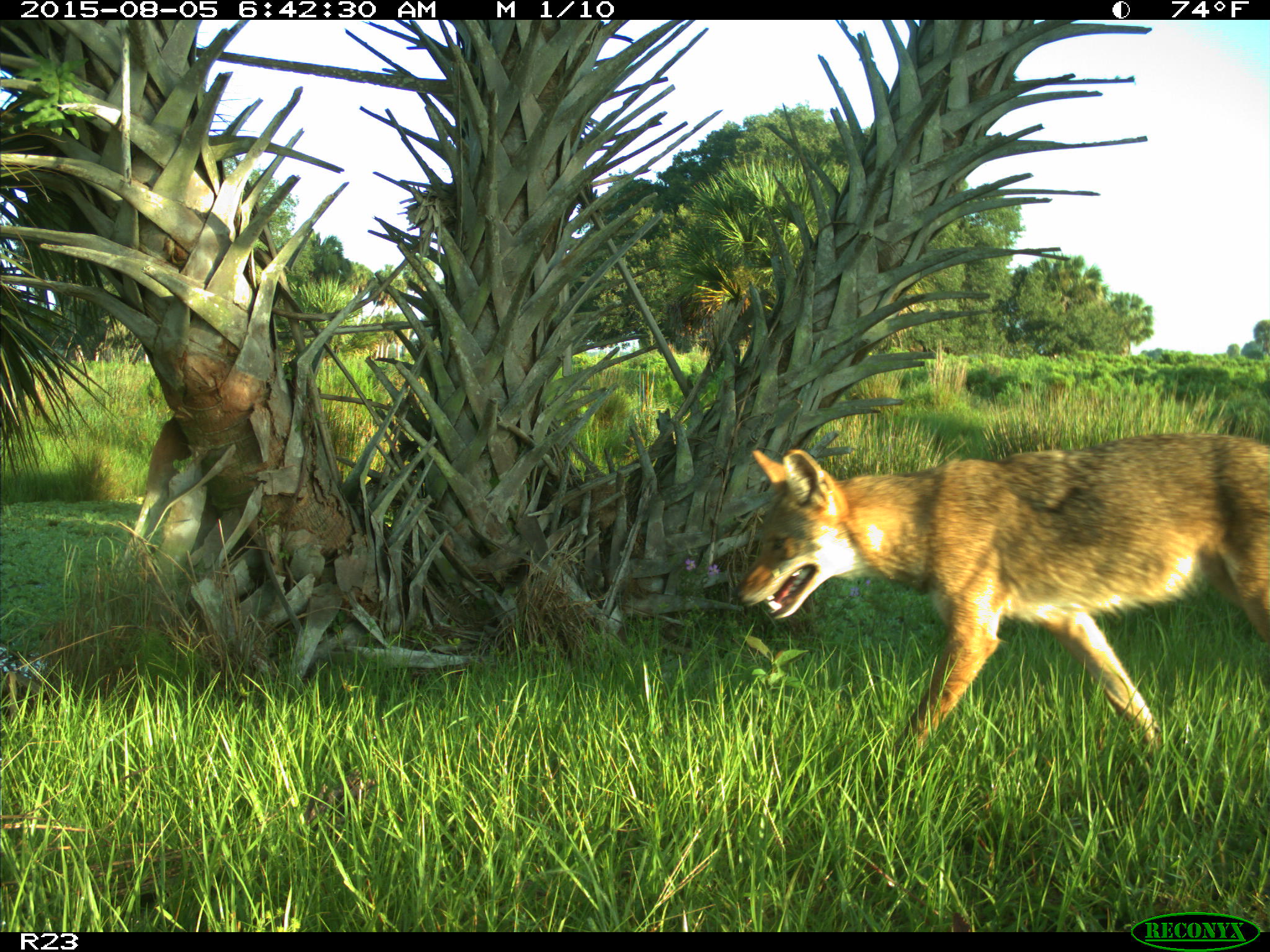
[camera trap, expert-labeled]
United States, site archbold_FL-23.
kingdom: Animalia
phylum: Chordata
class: Mammalia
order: Carnivora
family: Canidae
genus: Canis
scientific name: Canis latrans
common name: coyote